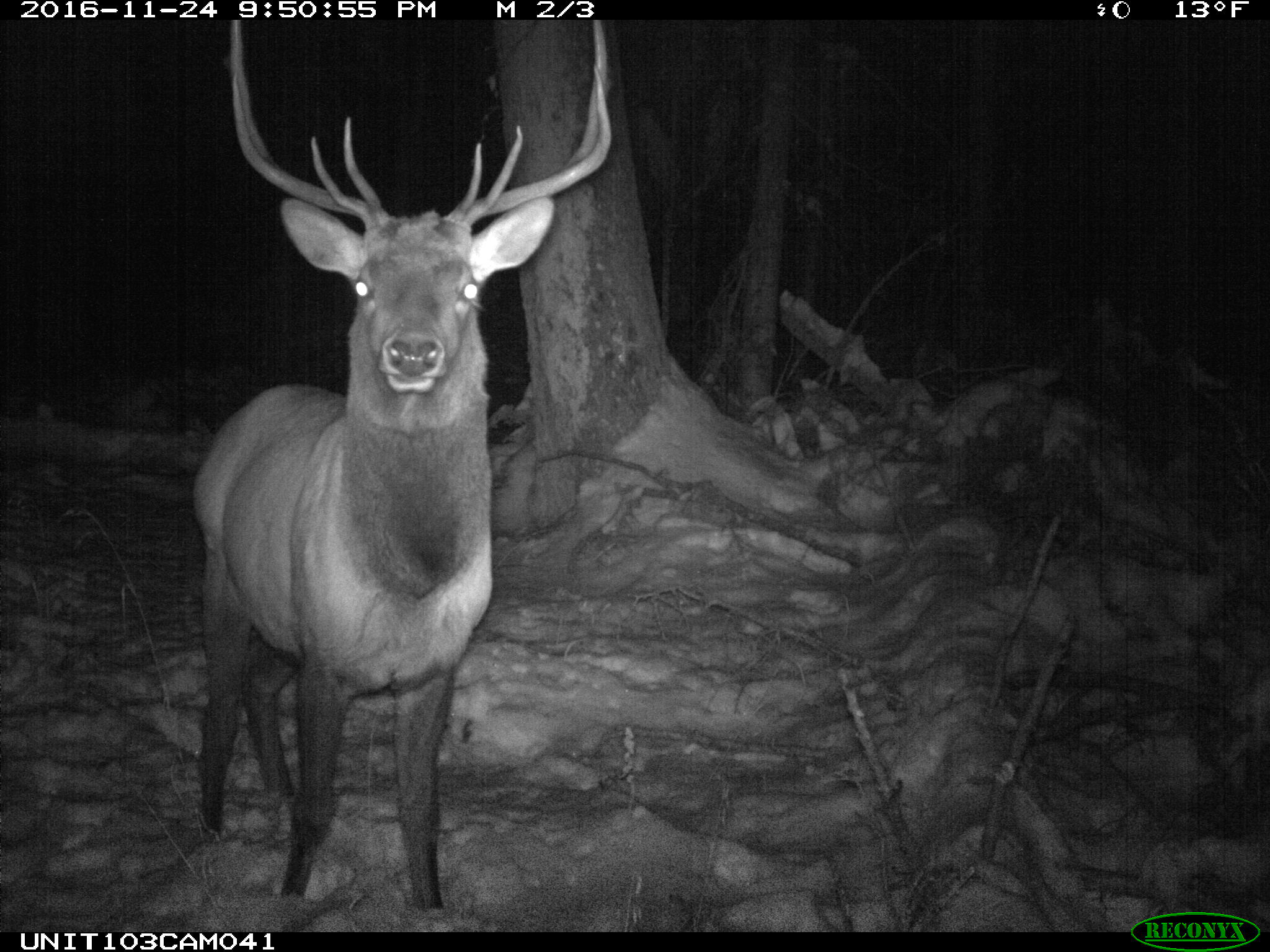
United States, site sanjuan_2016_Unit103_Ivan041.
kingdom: Animalia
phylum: Chordata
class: Mammalia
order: Artiodactyla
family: Cervidae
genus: Cervus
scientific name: Cervus elaphus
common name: red deer